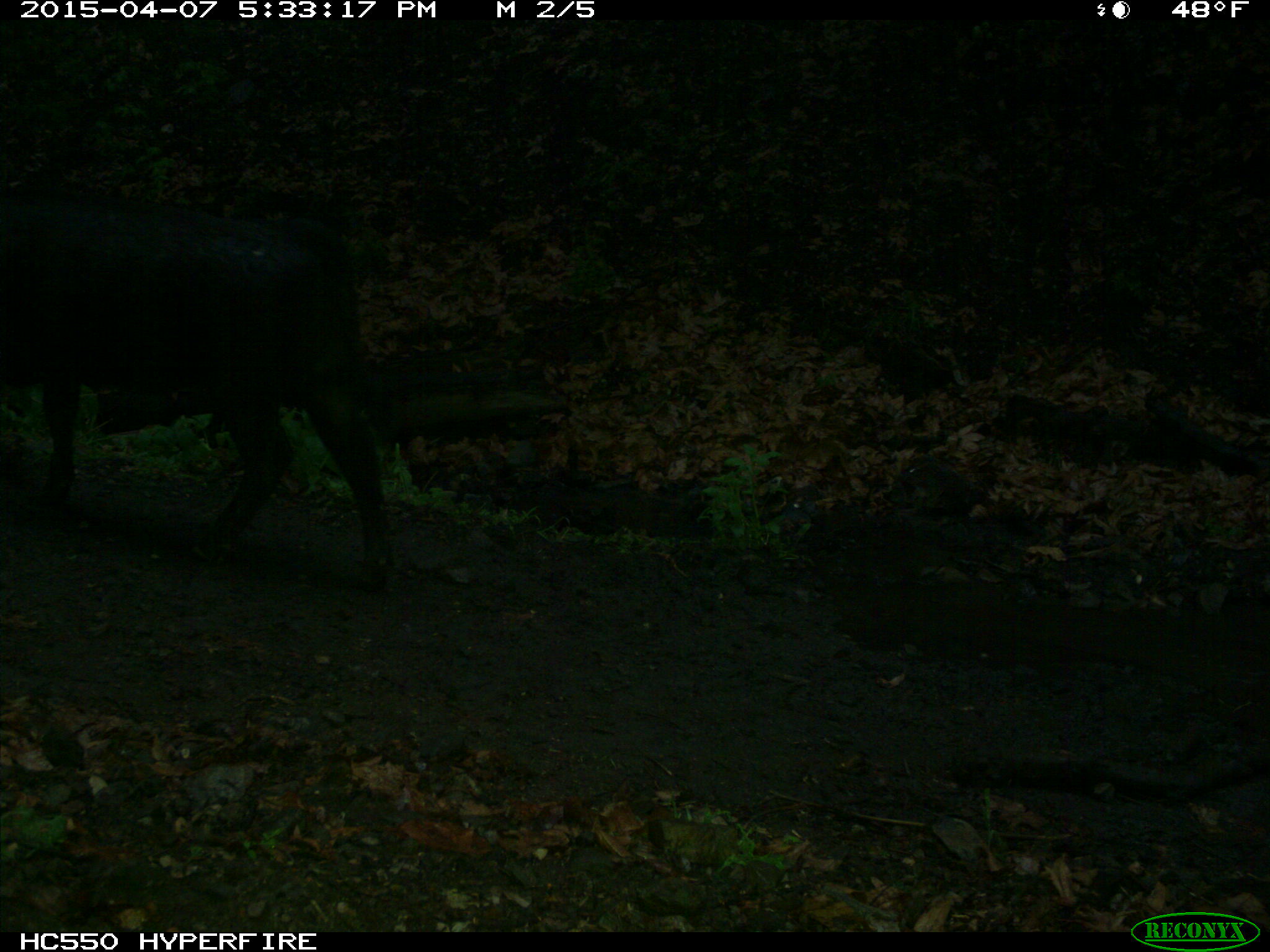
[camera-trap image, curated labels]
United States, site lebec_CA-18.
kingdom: Animalia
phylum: Chordata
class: Mammalia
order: Artiodactyla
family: Bovidae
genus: Bos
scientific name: Bos taurus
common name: domestic cow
Bos taurus (domestic cow).